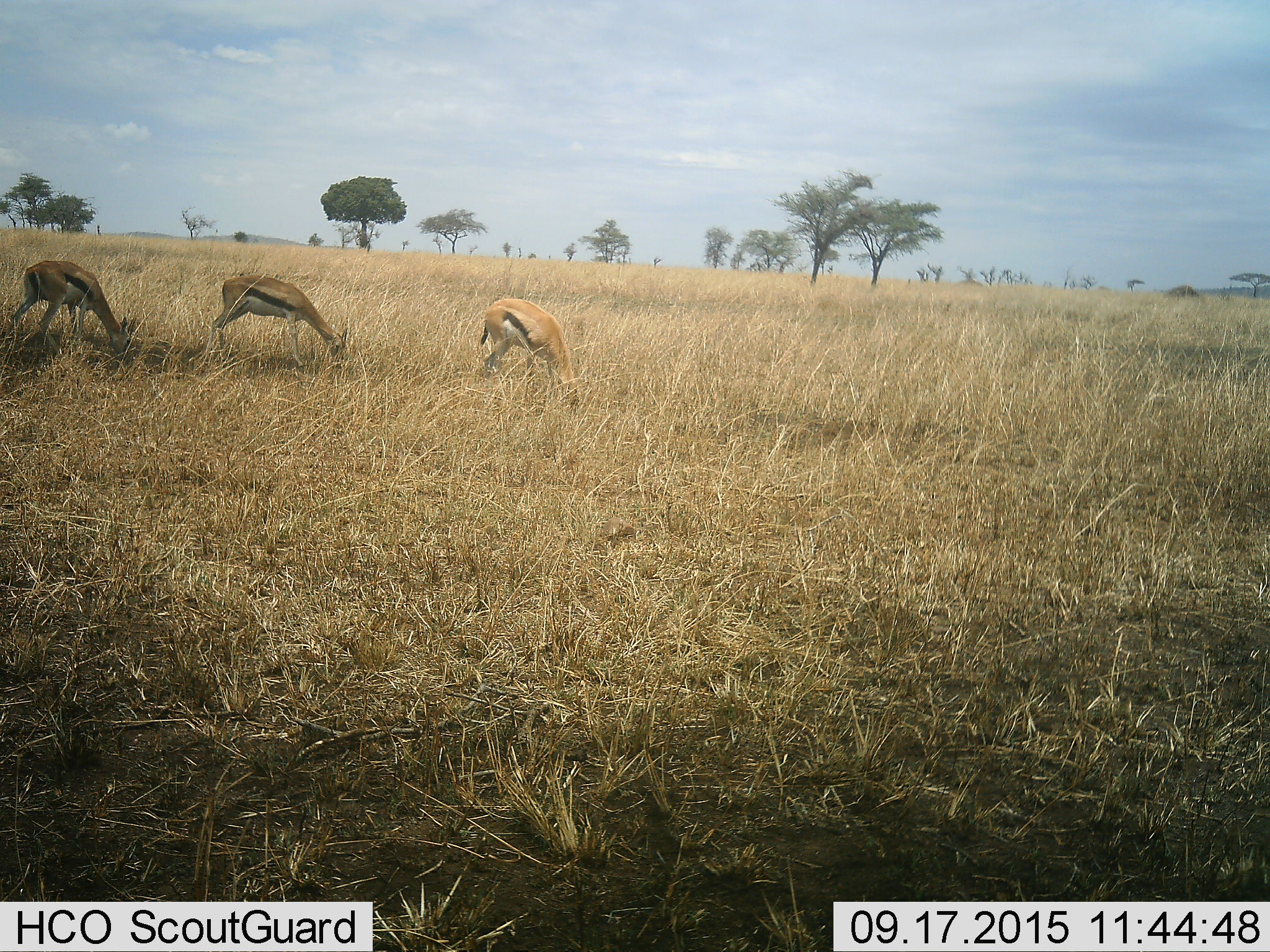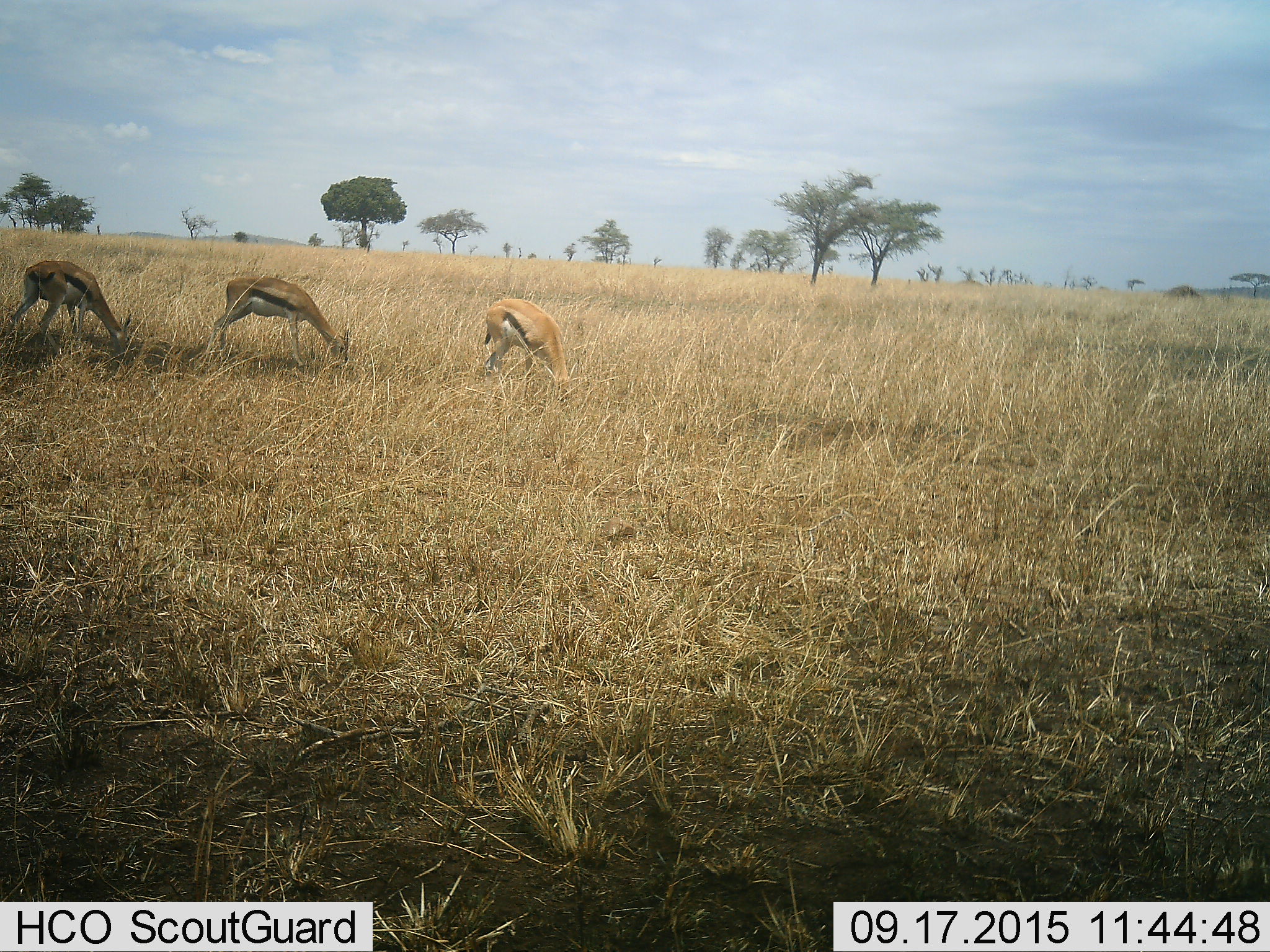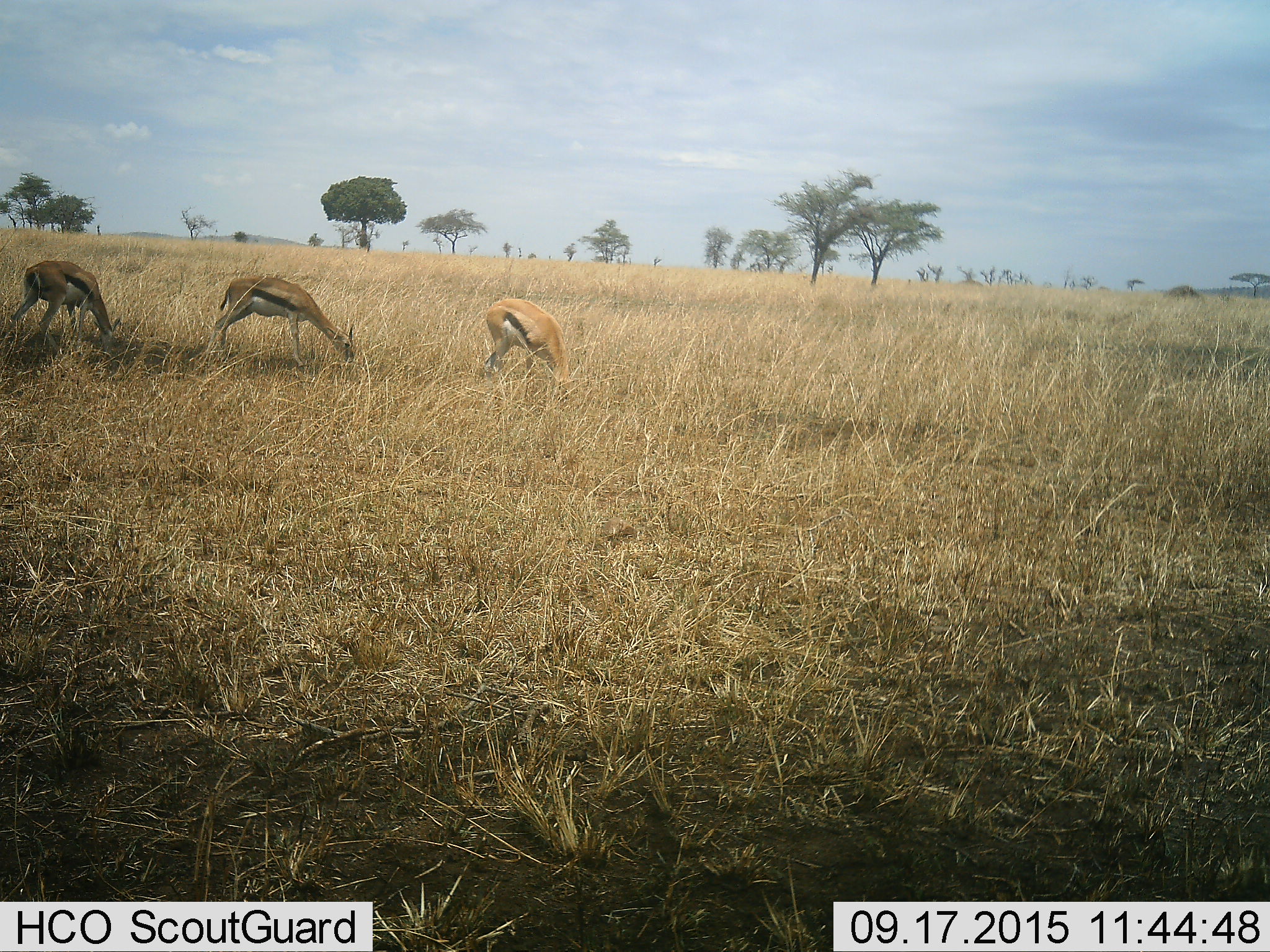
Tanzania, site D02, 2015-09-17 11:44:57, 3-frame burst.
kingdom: Animalia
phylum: Chordata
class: Mammalia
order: Artiodactyla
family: Bovidae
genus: Eudorcas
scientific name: Eudorcas thomsonii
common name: thomson's gazelle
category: gazellethomsons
Gazellethomsons (thomson's gazelle) (Eudorcas thomsonii), count 3. Behavior (volunteer vote fractions): standing 25%, resting 0%, moving 0%, interacting 0%. Young present (vote fraction): 10%. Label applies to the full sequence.